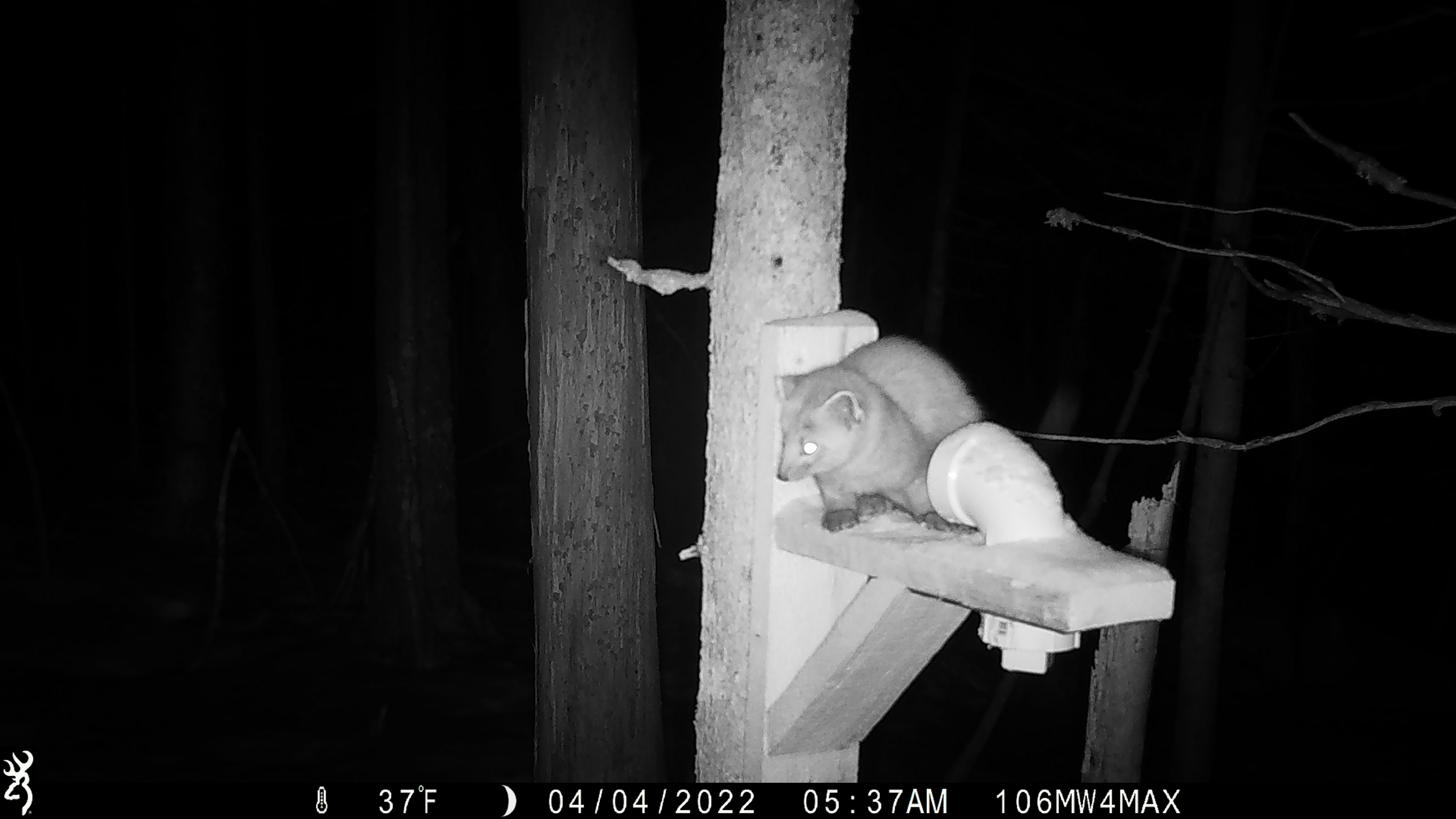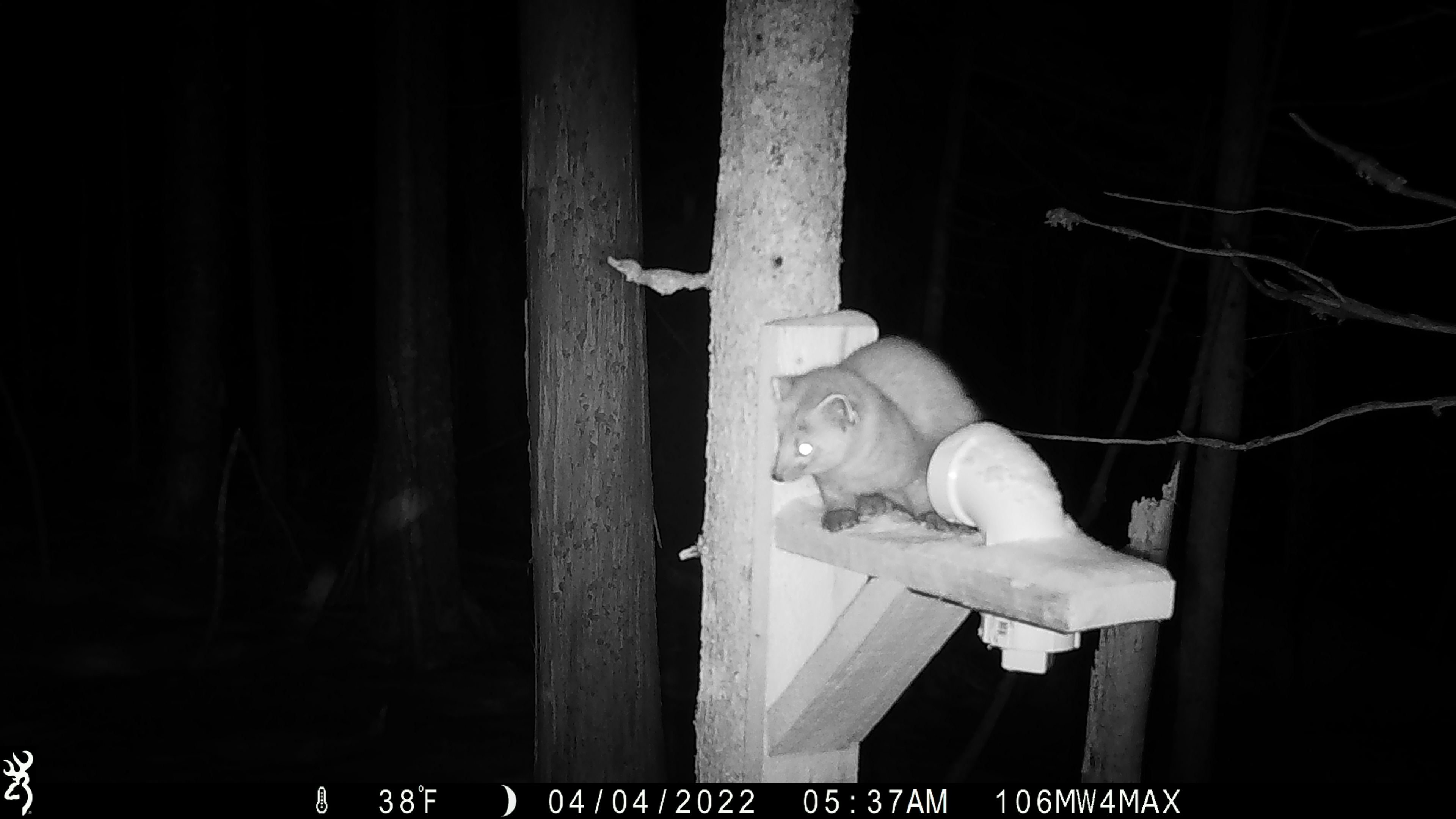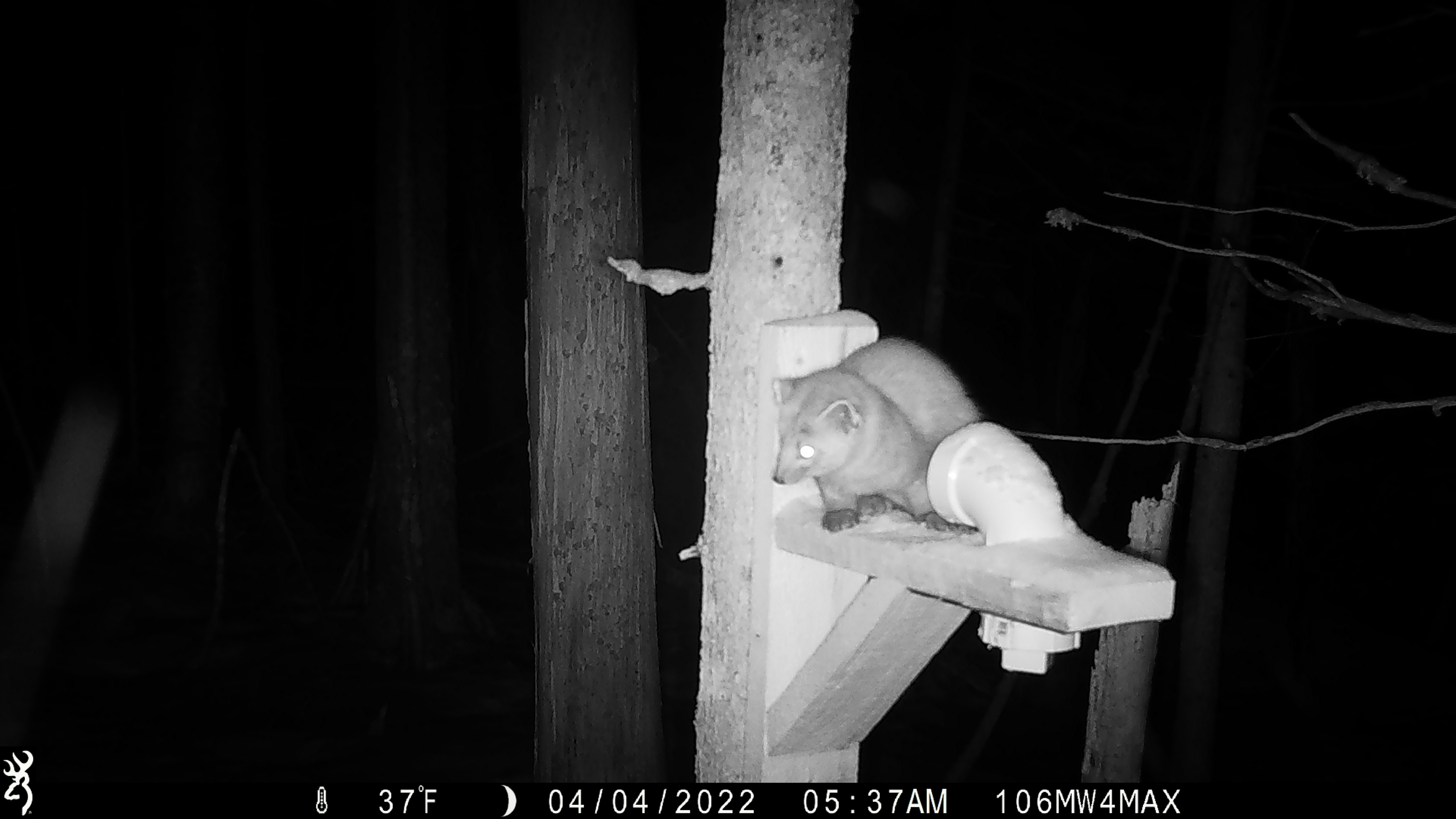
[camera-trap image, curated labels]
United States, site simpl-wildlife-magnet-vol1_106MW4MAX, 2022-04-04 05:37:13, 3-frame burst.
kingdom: Animalia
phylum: Chordata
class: Mammalia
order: Carnivora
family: Mustelidae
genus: Martes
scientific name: Martes americana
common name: american marten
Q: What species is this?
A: American marten (Martes americana).